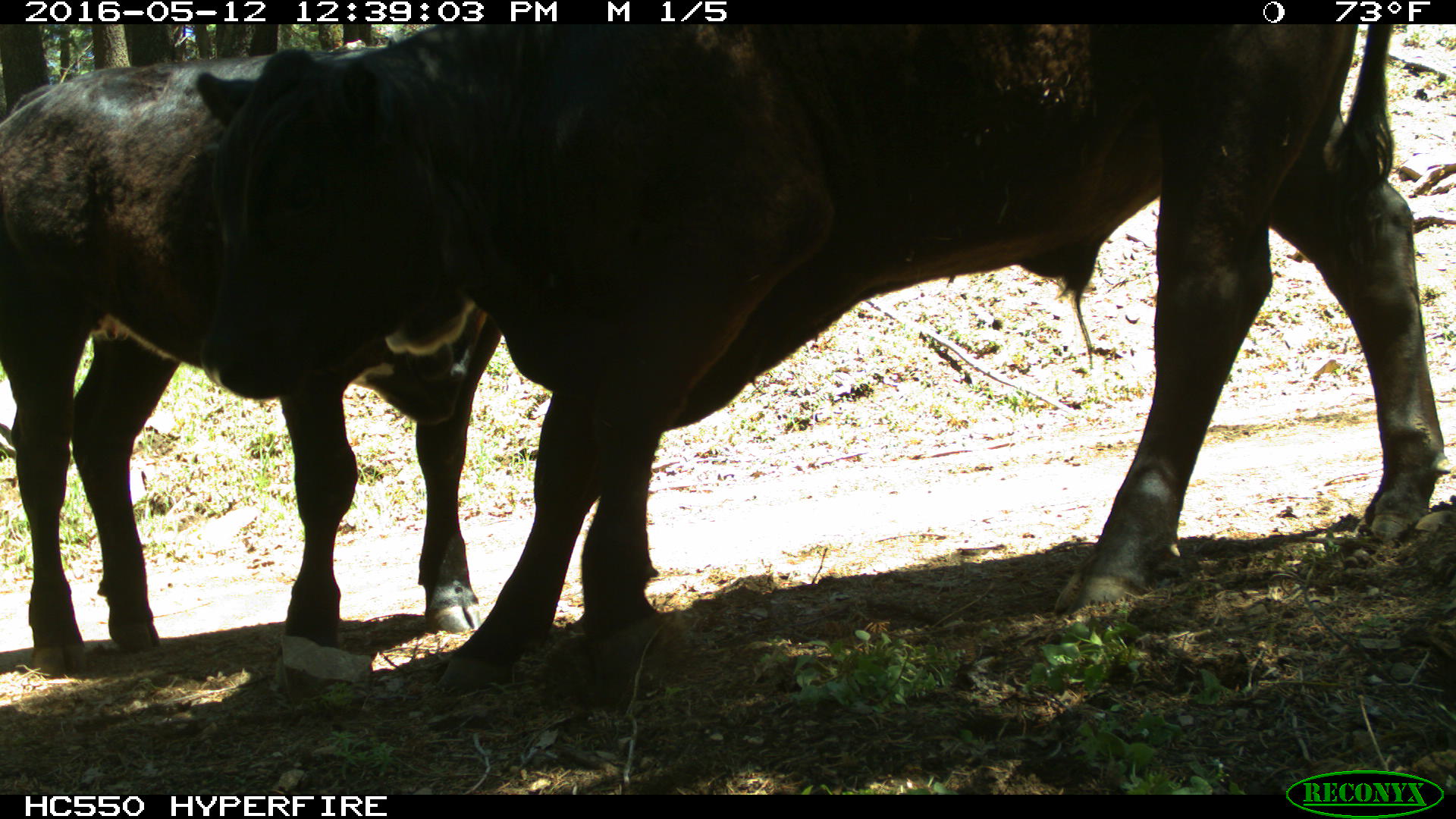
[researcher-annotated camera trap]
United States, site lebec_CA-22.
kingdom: Animalia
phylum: Chordata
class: Mammalia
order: Artiodactyla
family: Bovidae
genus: Bos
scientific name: Bos taurus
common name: domestic cow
Bos taurus (domestic cow).